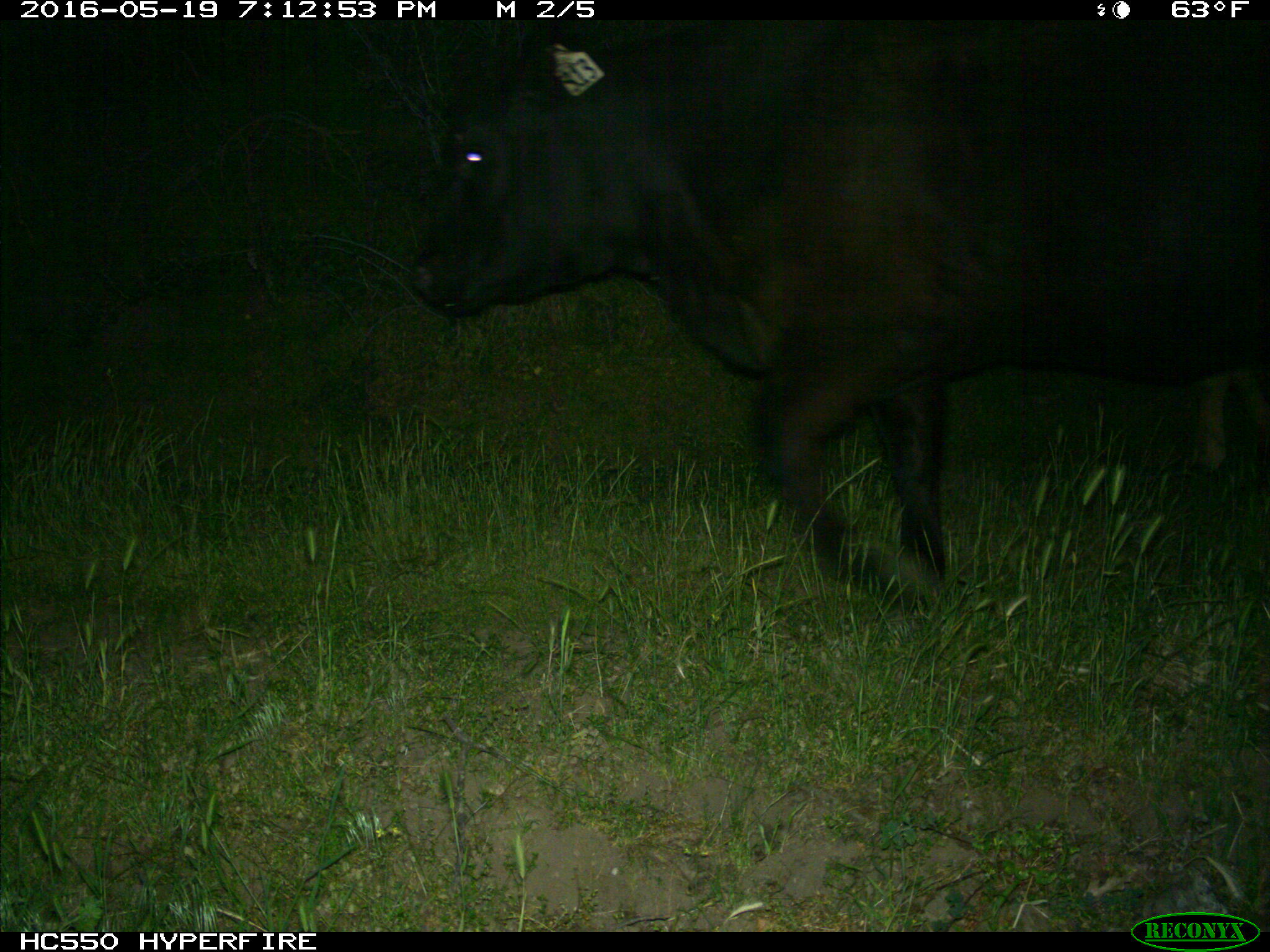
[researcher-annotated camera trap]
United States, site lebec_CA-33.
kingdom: Animalia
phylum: Chordata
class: Mammalia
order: Artiodactyla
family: Bovidae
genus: Bos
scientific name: Bos taurus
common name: domestic cow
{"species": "Bos taurus (domestic cow)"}